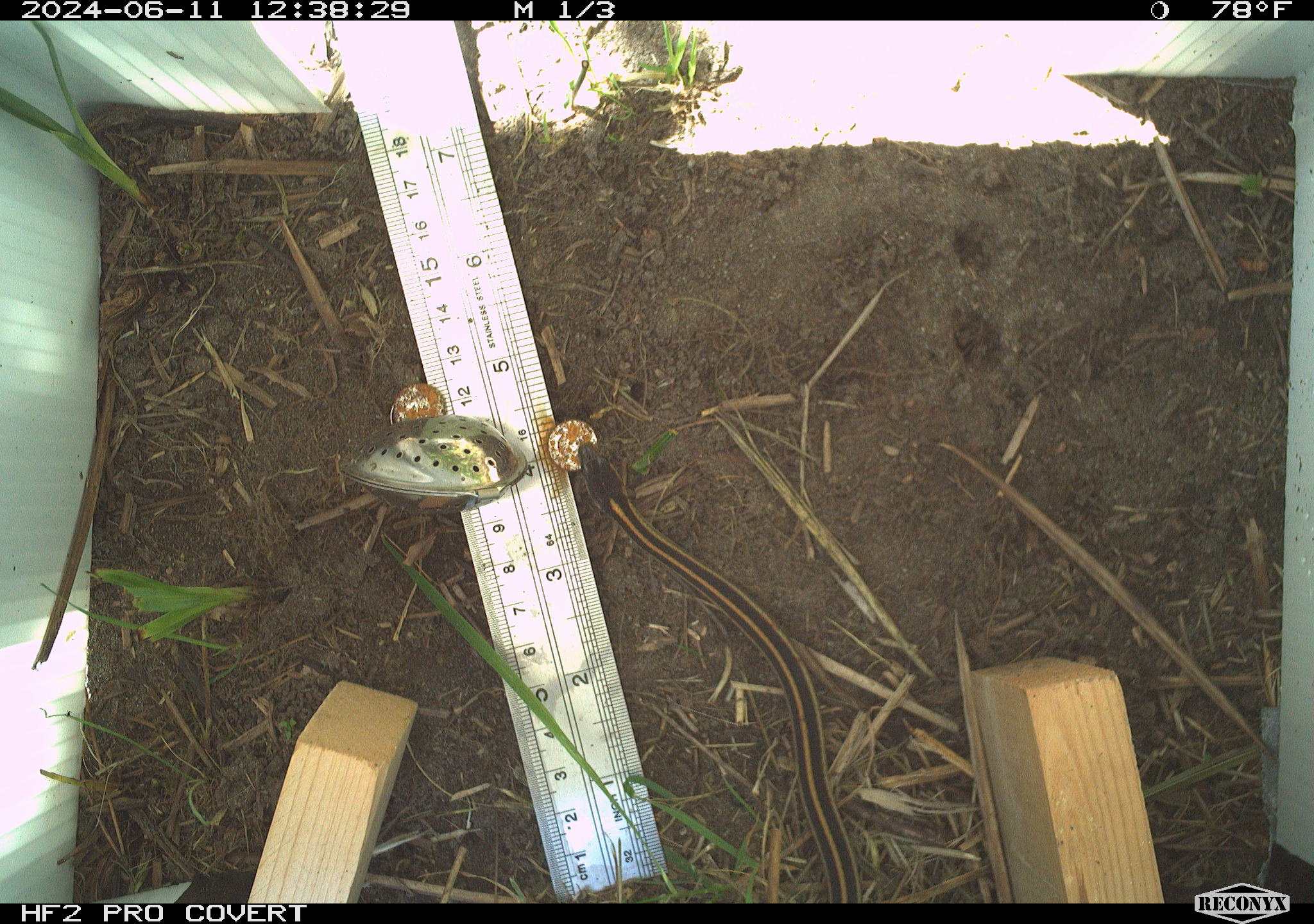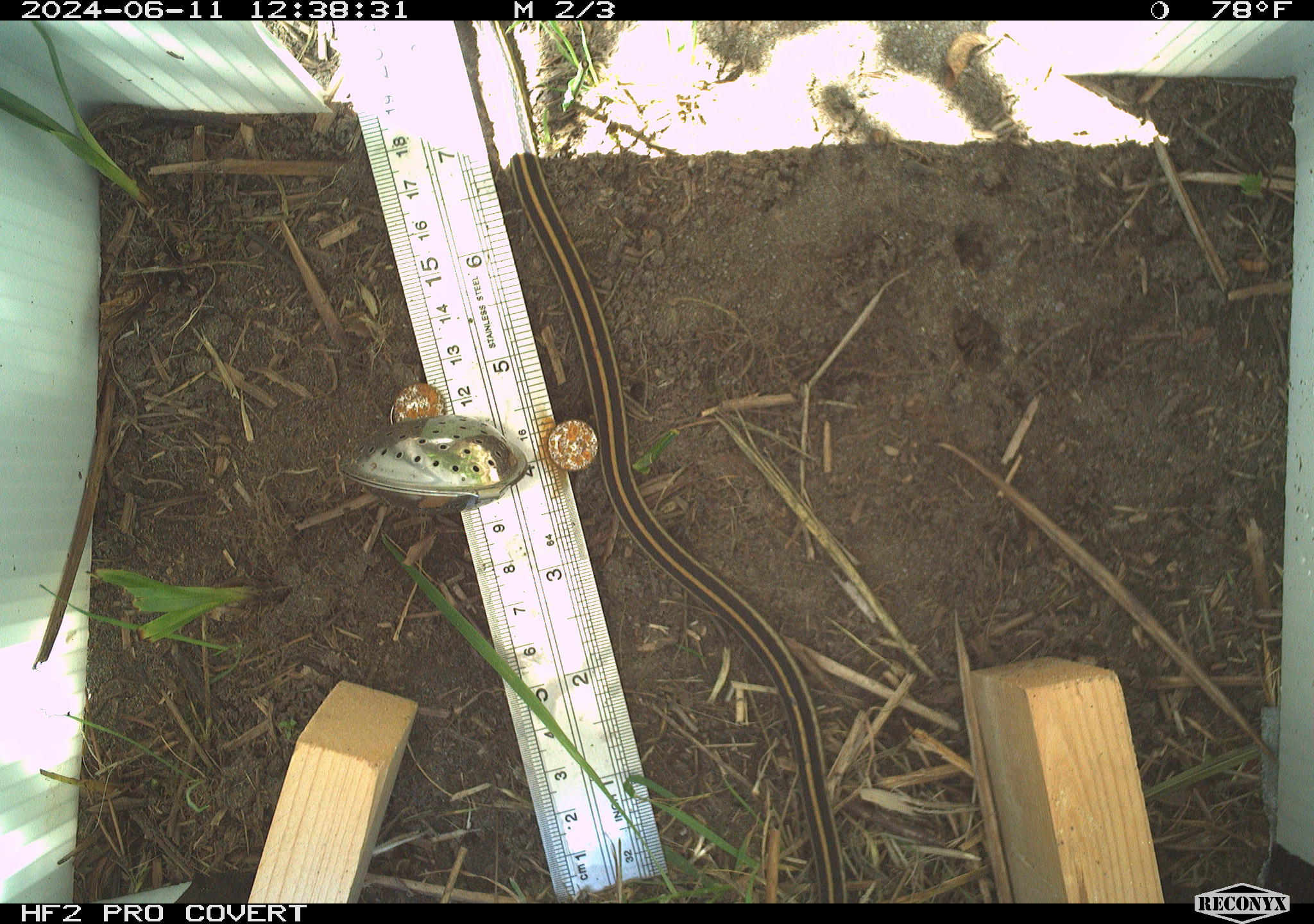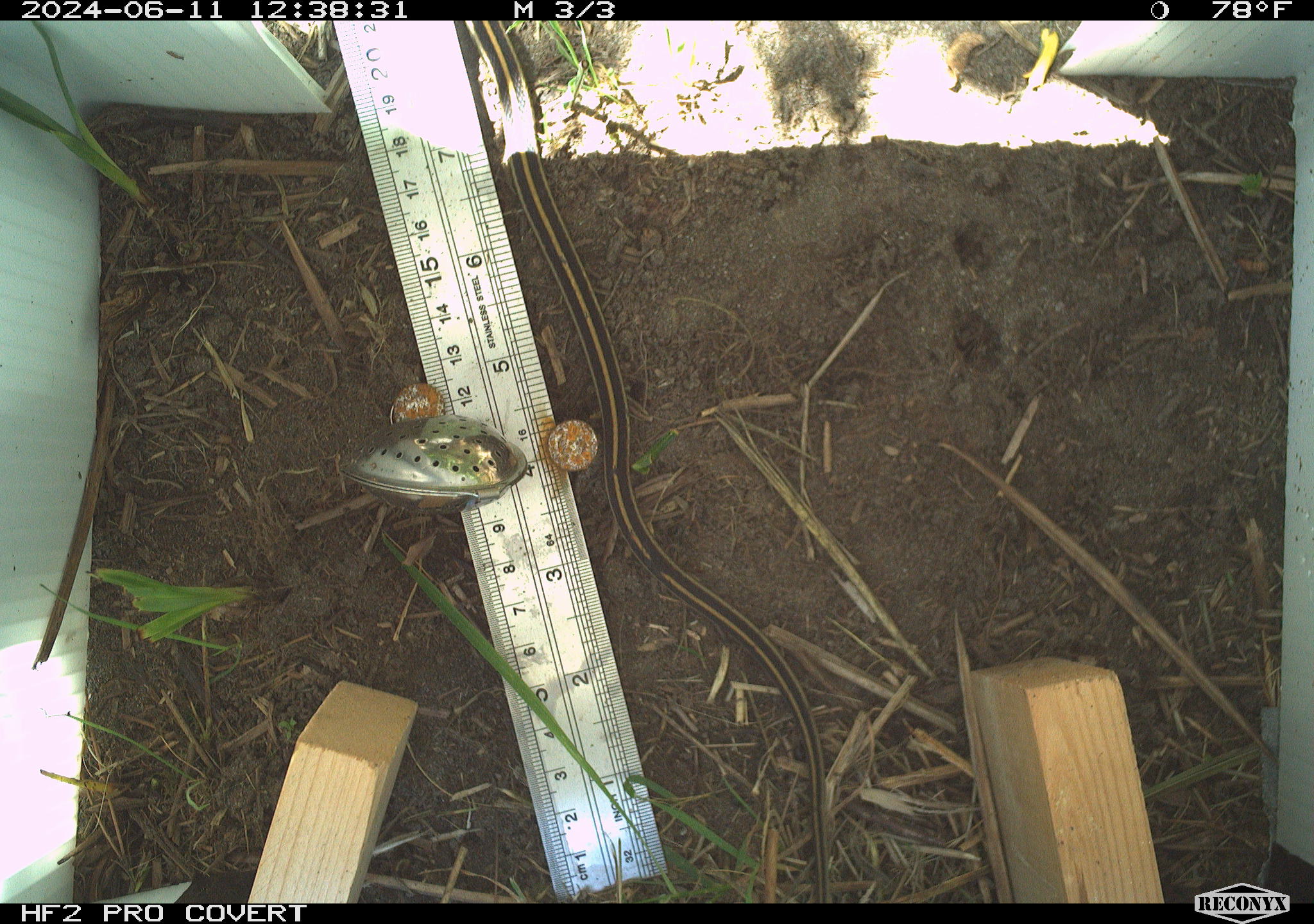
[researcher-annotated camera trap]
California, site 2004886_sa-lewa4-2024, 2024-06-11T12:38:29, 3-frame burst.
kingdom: Animalia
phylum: Chordata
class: Reptilia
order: Squamata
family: Colubridae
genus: Thamnophis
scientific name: Thamnophis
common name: american gartersnakes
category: thamnophis species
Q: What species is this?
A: Thamnophis species (american gartersnakes) (Thamnophis).